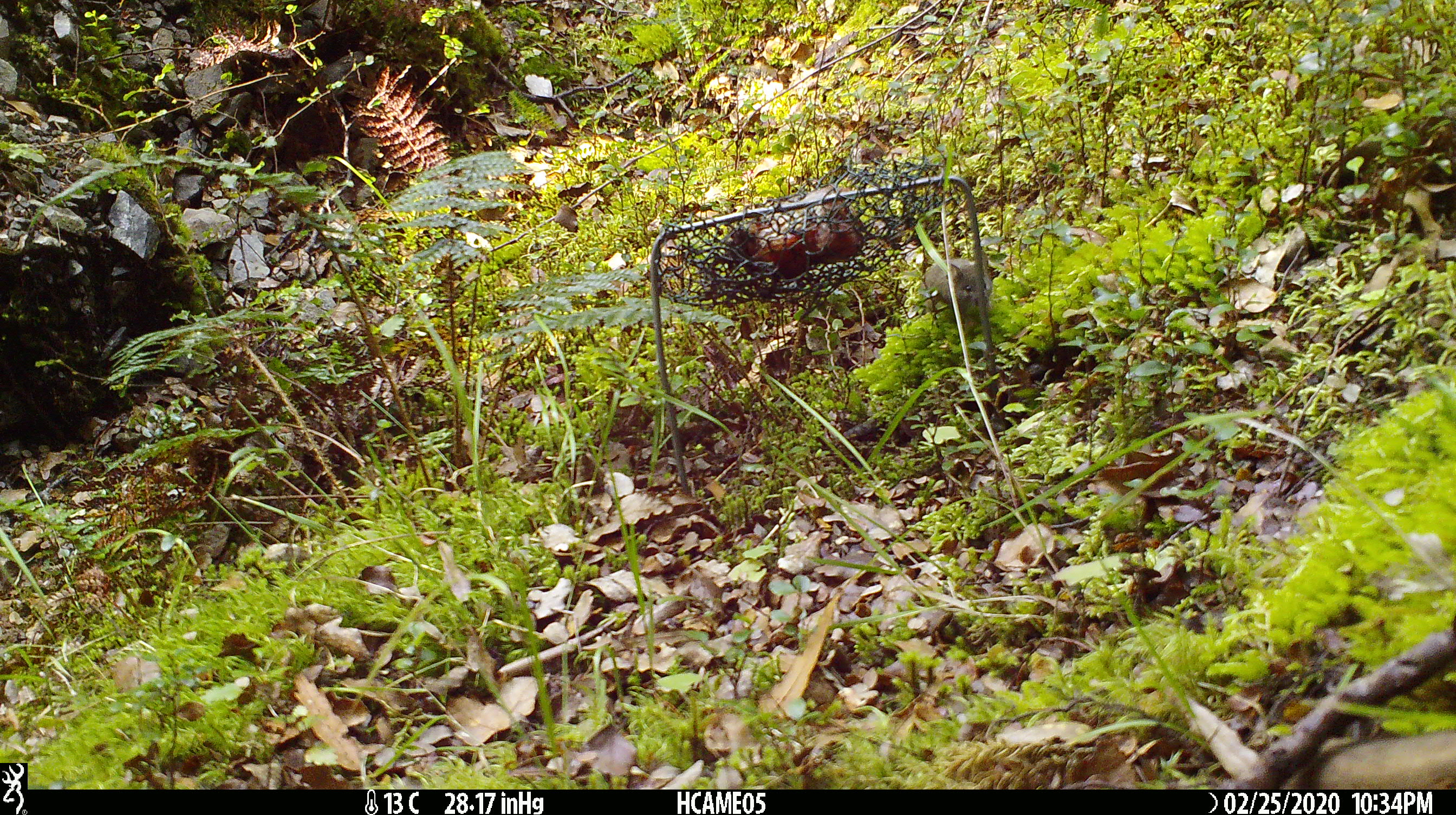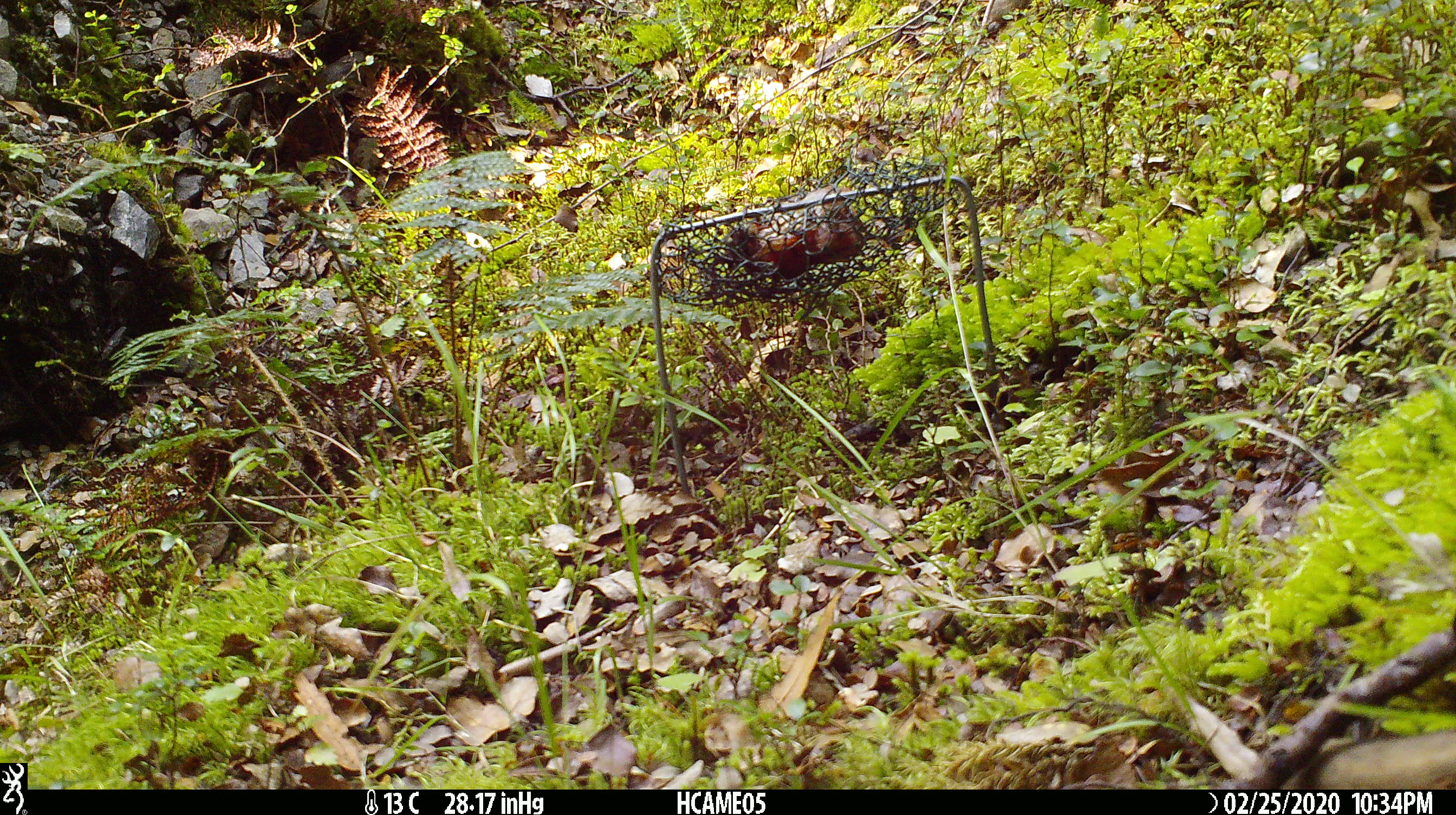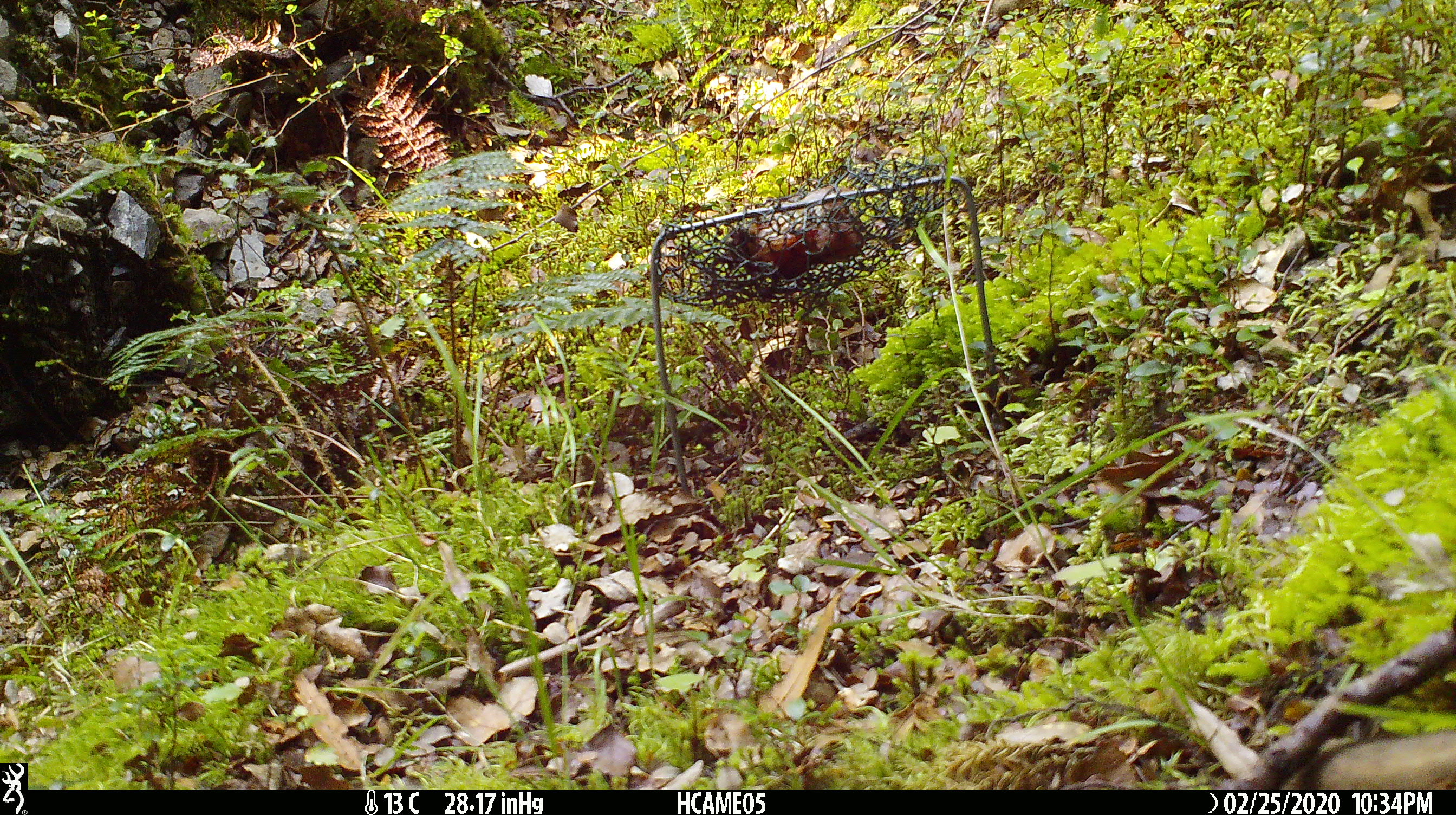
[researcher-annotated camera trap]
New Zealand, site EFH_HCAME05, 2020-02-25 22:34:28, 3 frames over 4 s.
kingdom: Animalia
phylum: Chordata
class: Mammalia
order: Rodentia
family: Muridae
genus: Mus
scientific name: Mus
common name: mouse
Mouse (Mus).